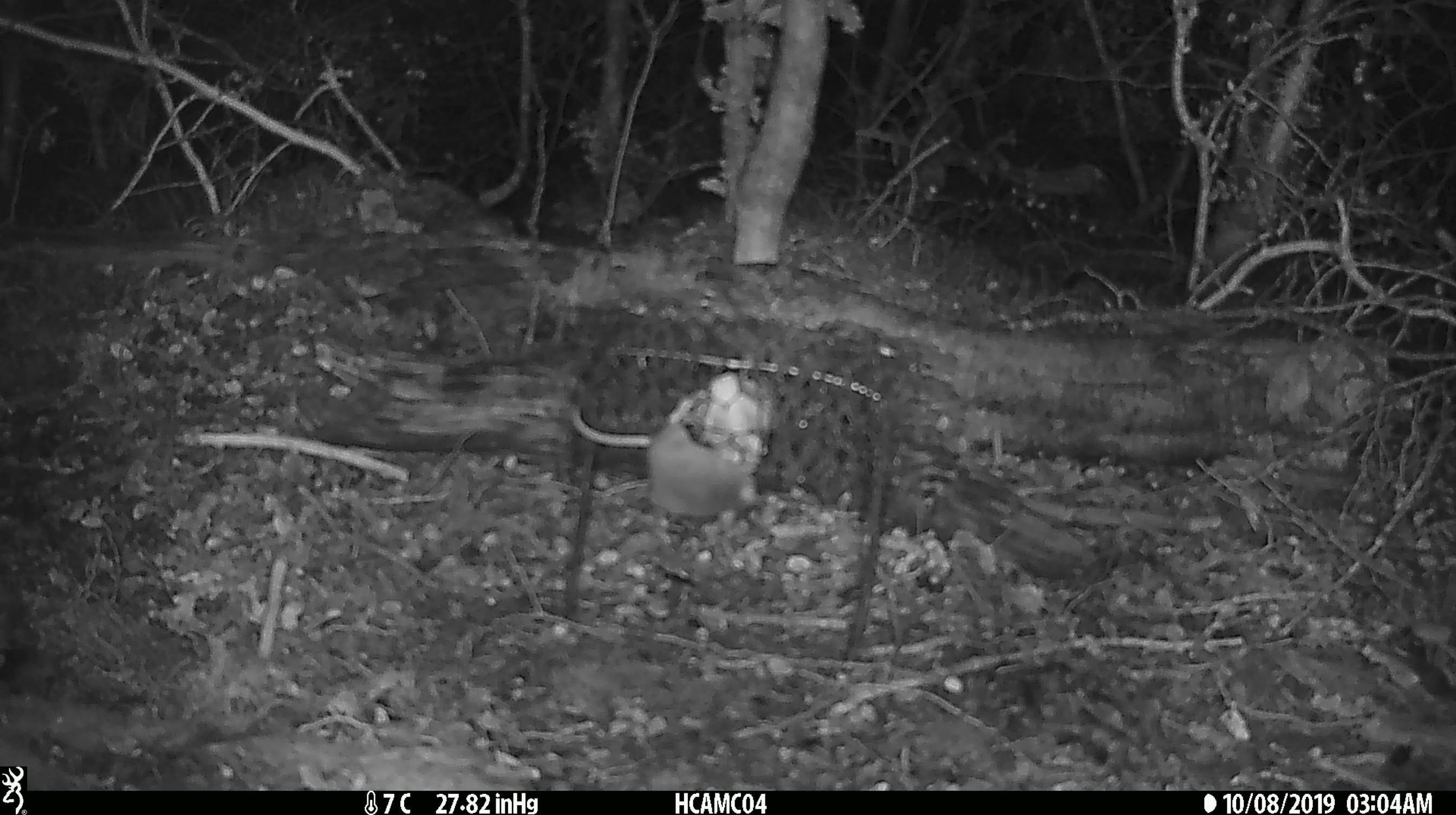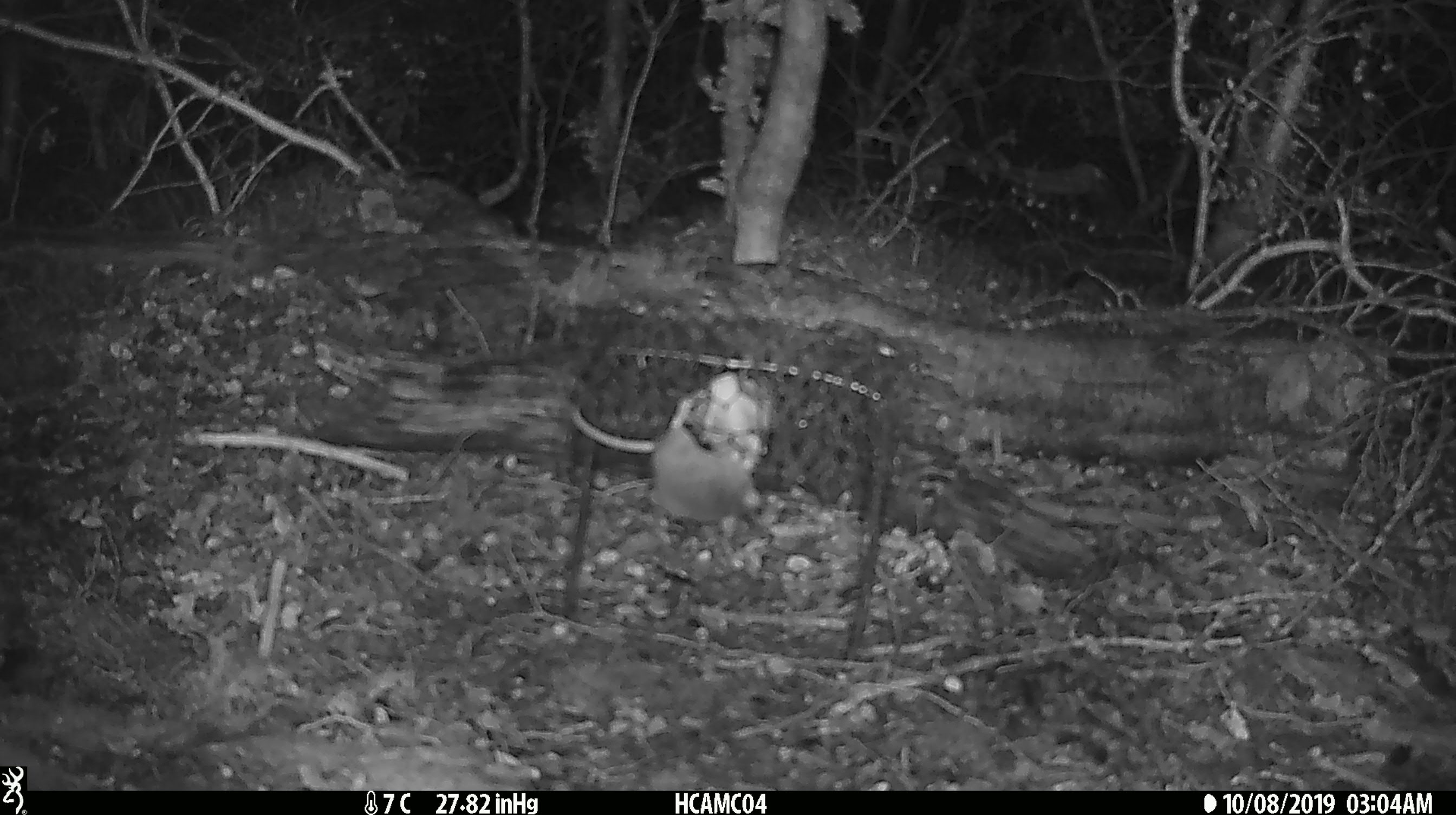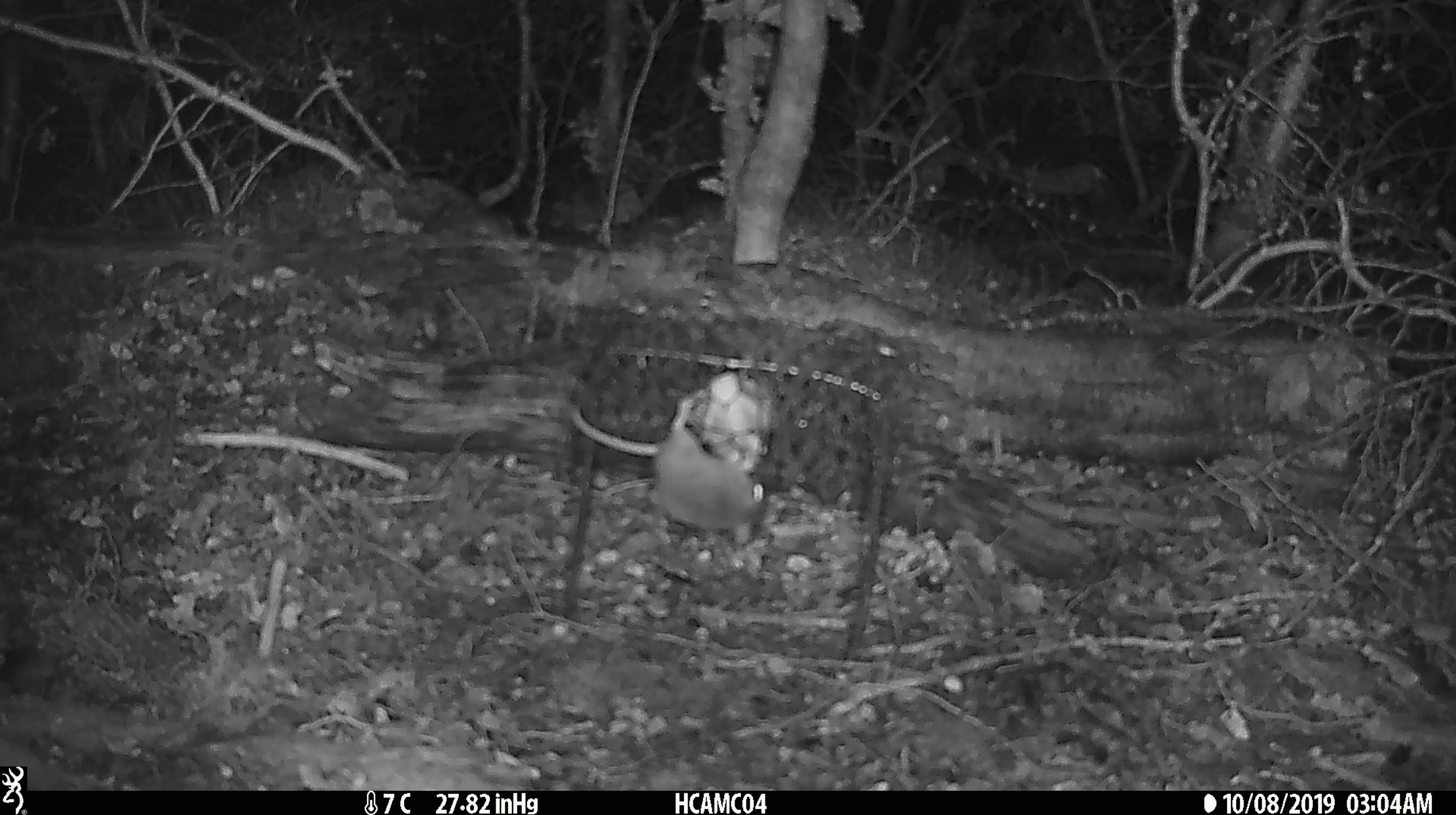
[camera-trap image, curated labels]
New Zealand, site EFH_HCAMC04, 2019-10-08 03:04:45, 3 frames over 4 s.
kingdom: Animalia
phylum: Chordata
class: Mammalia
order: Rodentia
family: Muridae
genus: Mus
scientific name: Mus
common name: mouse